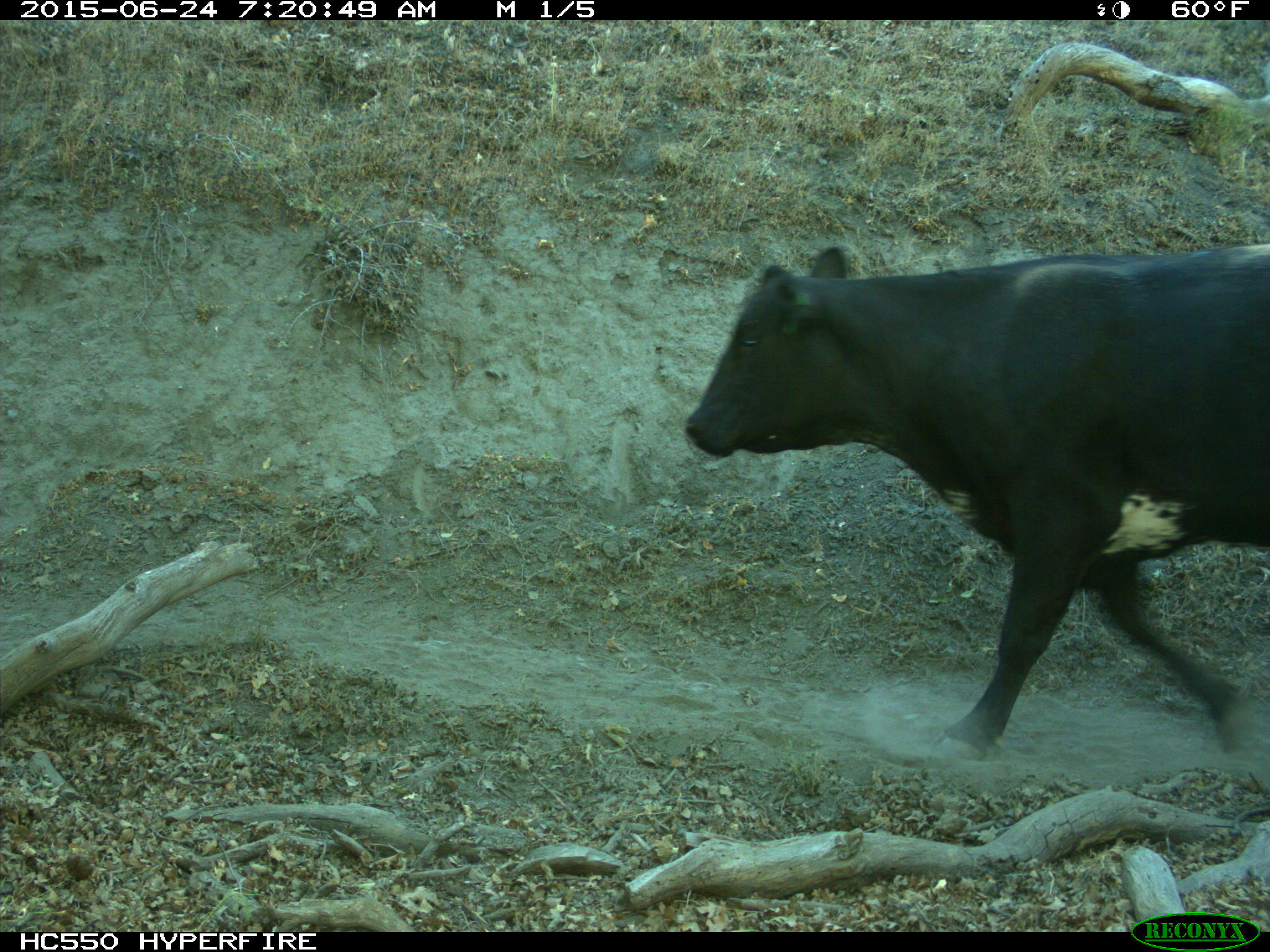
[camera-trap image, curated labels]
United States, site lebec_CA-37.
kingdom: Animalia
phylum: Chordata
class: Mammalia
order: Artiodactyla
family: Bovidae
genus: Bos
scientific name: Bos taurus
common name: domestic cow